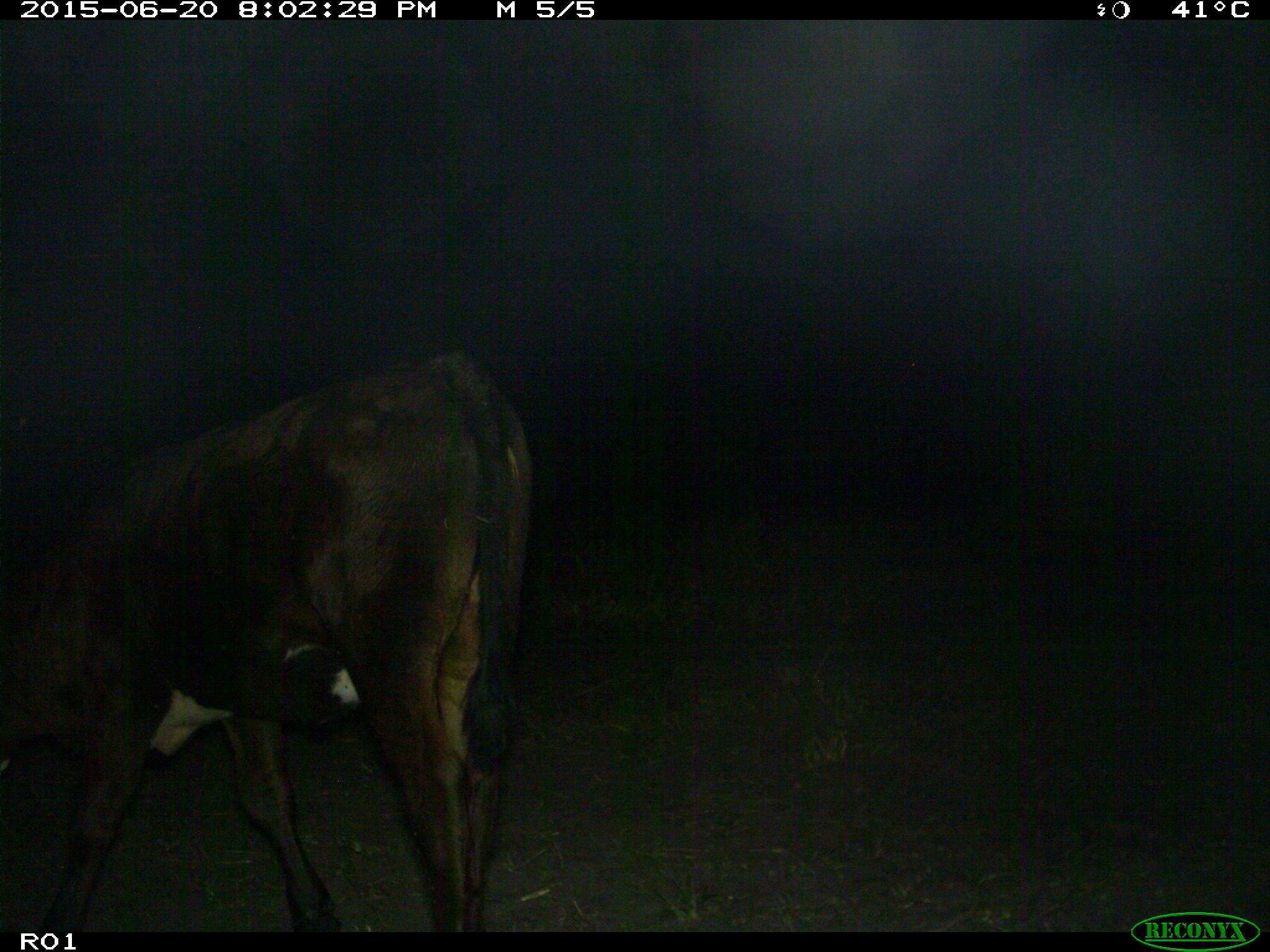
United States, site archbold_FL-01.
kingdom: Animalia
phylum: Chordata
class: Mammalia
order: Artiodactyla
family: Bovidae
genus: Bos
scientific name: Bos taurus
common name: domestic cow